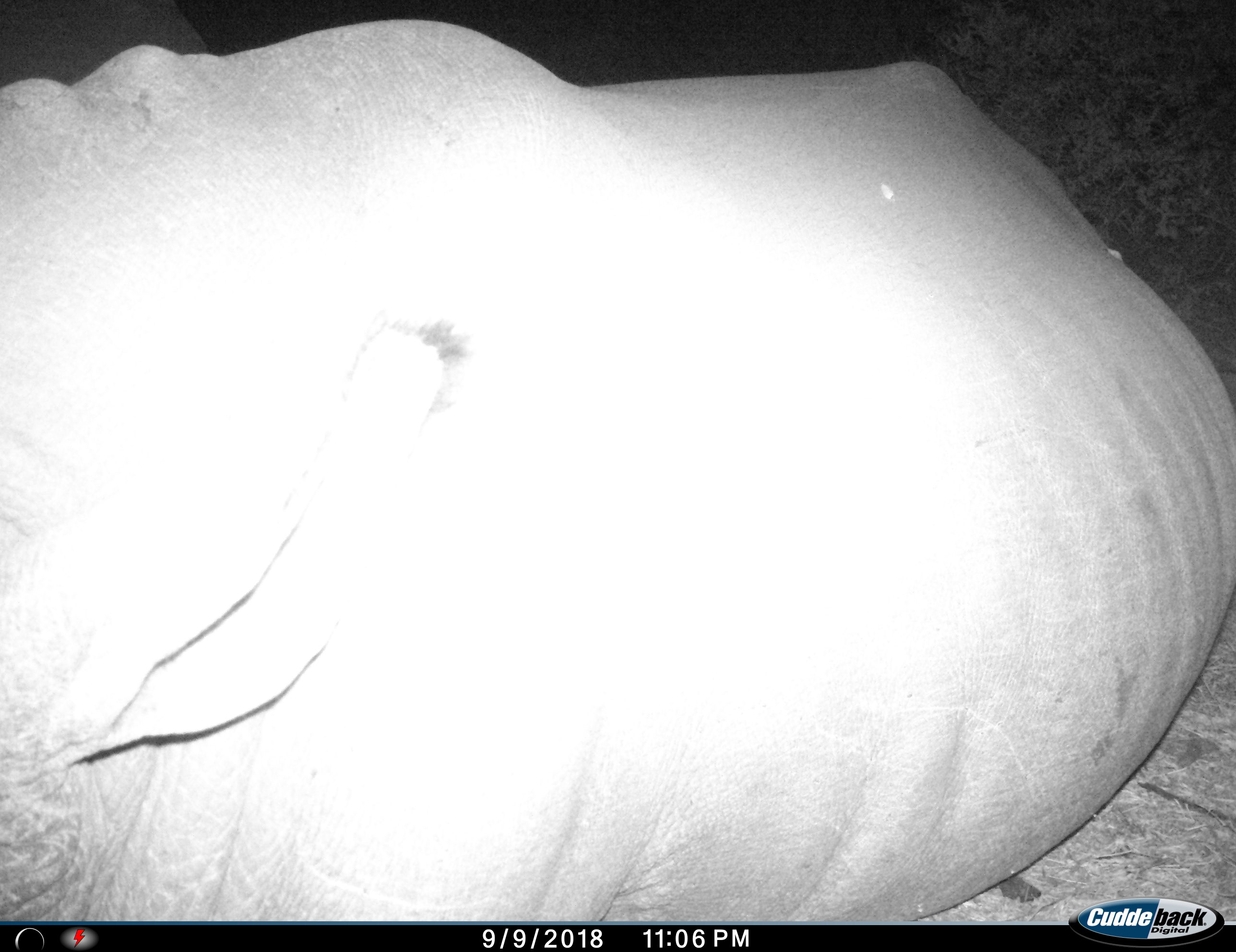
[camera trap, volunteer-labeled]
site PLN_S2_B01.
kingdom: Animalia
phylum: Chordata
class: Mammalia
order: Perissodactyla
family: Rhinocerotidae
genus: Ceratotherium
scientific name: Ceratotherium simum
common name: white rhinoceros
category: rhinoceroswhite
Rhinoceroswhite (white rhinoceros) (Ceratotherium simum), count 1. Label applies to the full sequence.